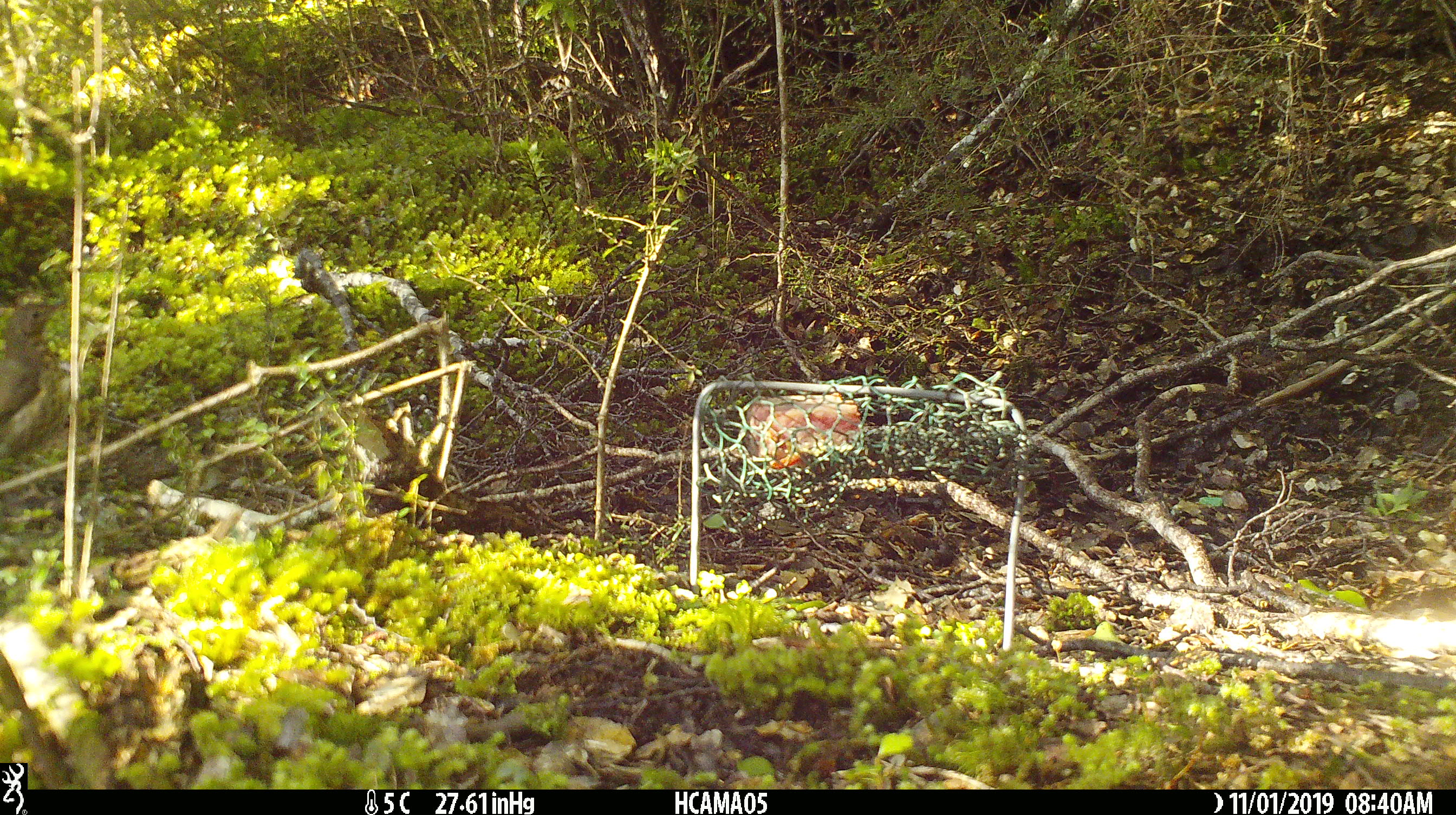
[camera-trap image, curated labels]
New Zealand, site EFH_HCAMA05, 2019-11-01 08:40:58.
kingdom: Animalia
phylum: Chordata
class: Aves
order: Passeriformes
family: Turdidae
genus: Turdus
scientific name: Turdus philomelos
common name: song thrush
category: thrush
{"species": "thrush (song thrush) (Turdus philomelos)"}